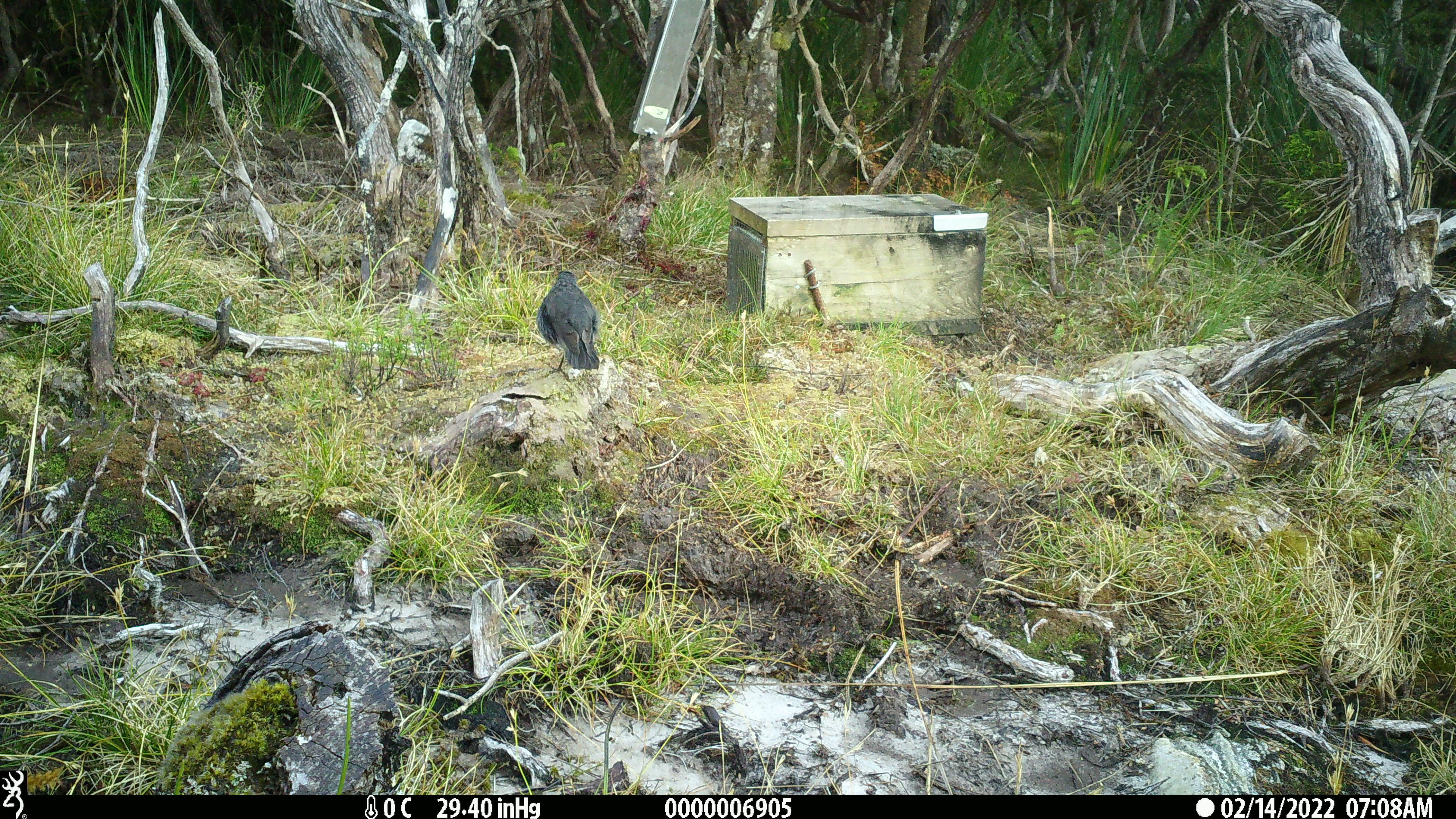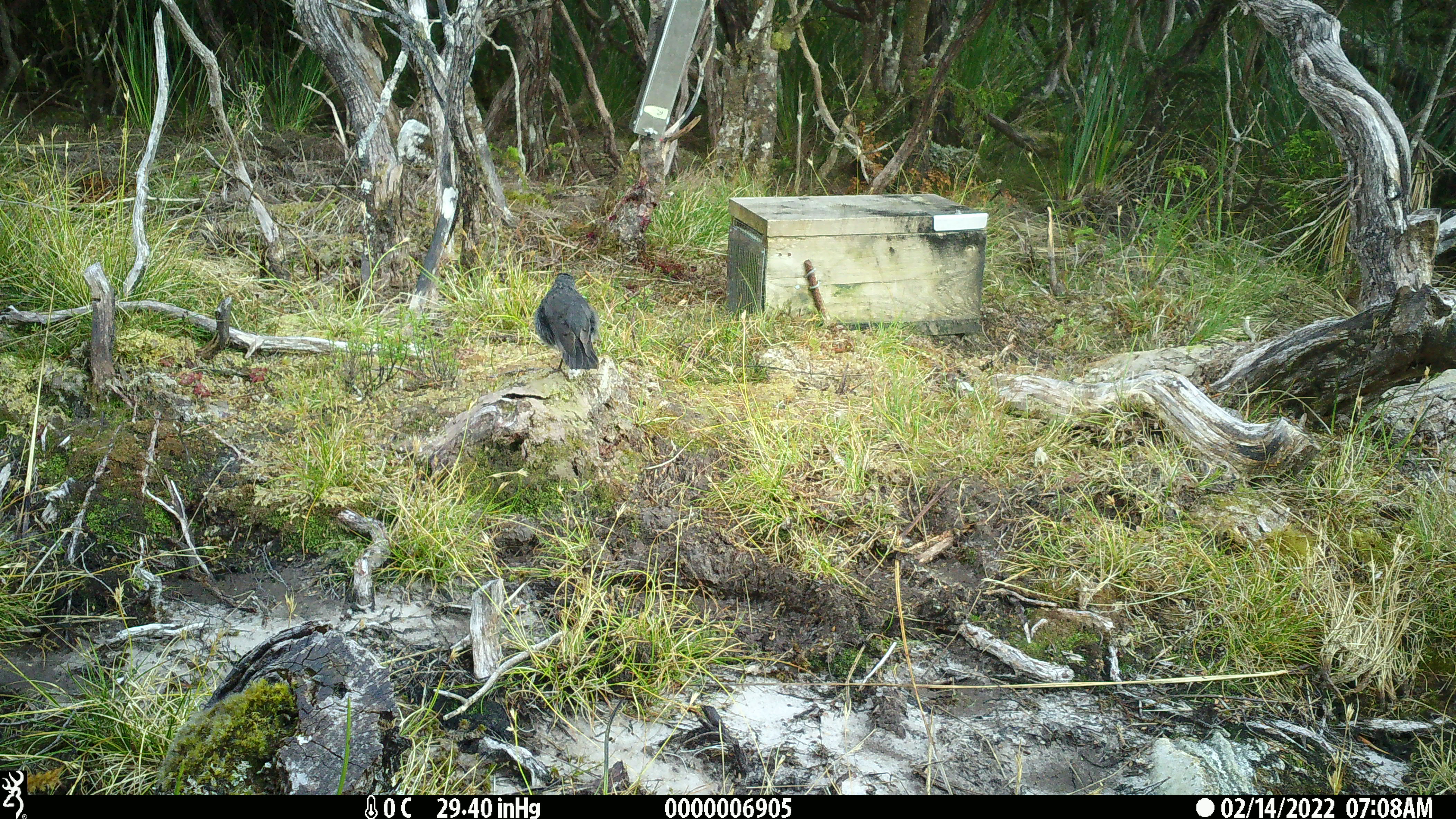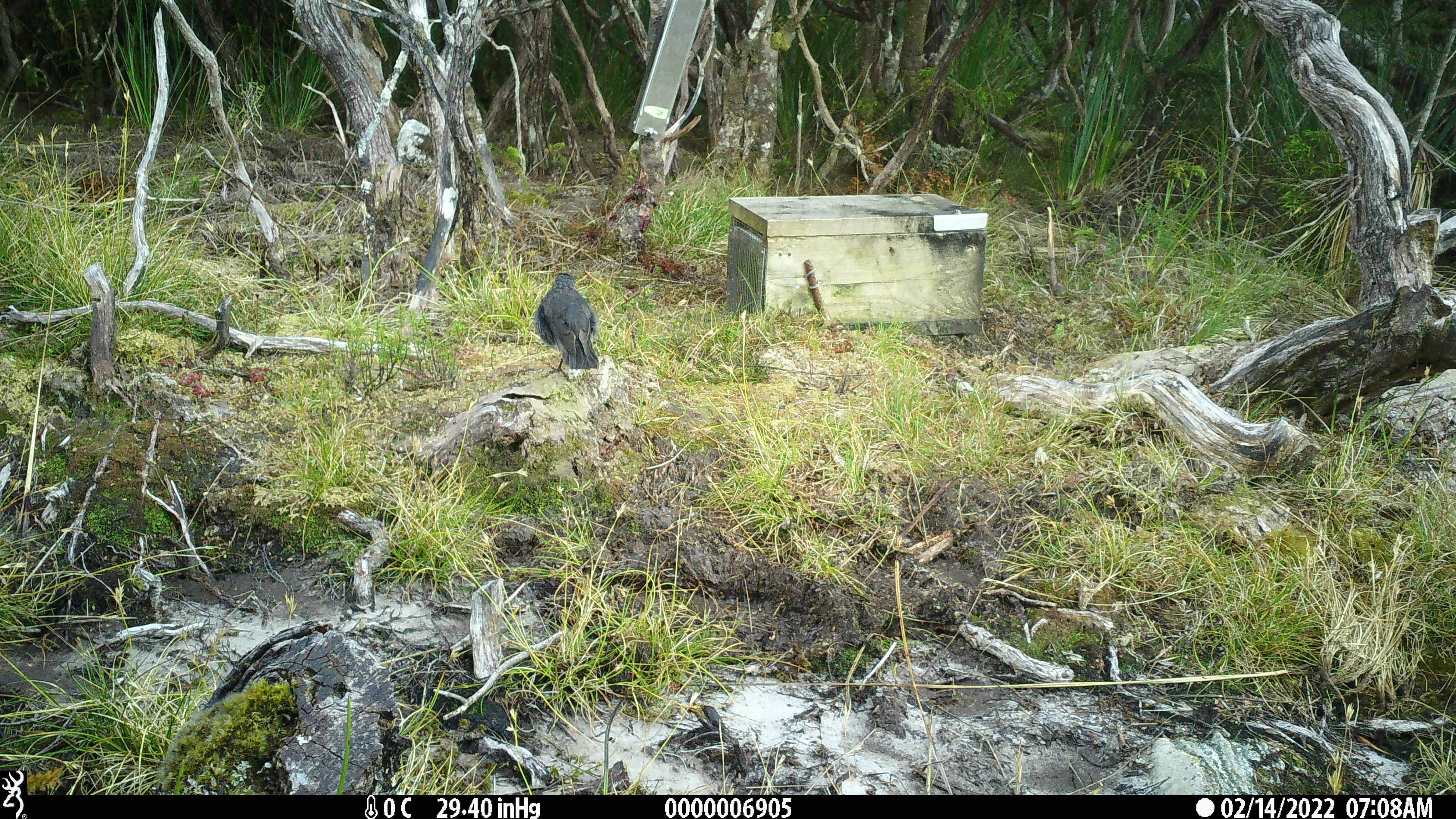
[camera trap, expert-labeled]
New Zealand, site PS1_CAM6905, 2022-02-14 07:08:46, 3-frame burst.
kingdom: Animalia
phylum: Chordata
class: Aves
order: Passeriformes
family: Petroicidae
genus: Petroica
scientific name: Petroica australis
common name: new zealand robin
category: robin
Robin (new zealand robin) (Petroica australis).